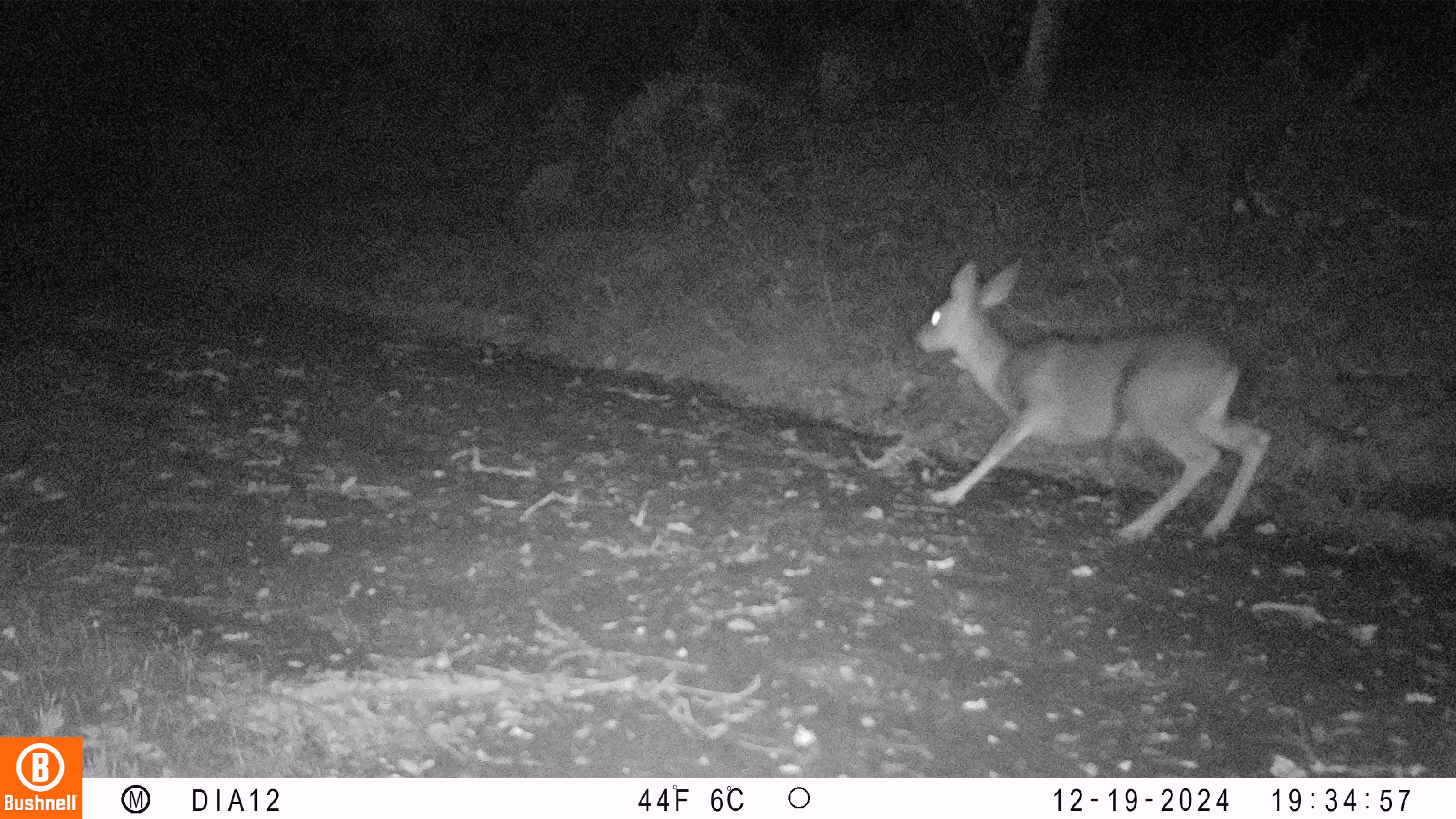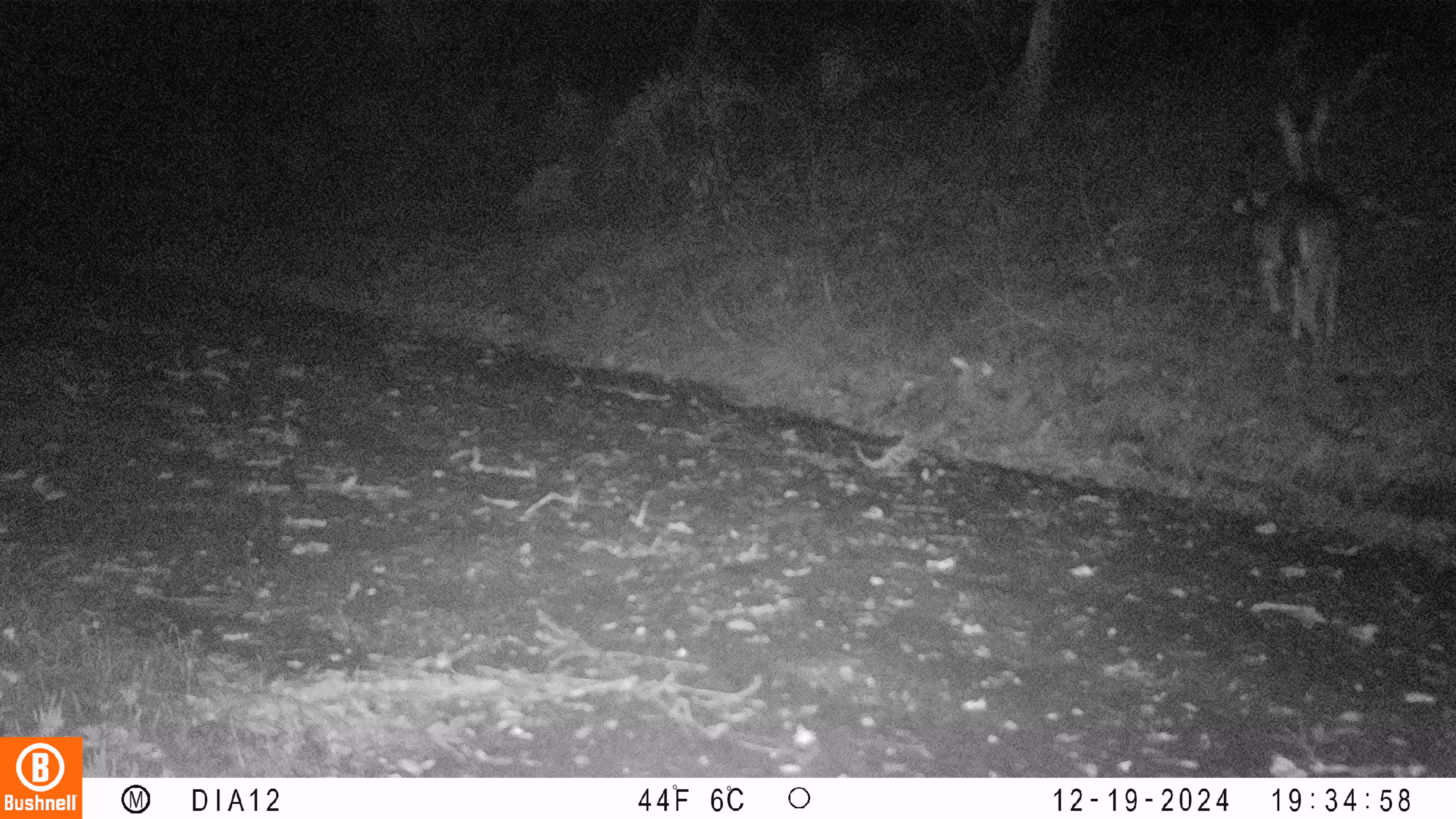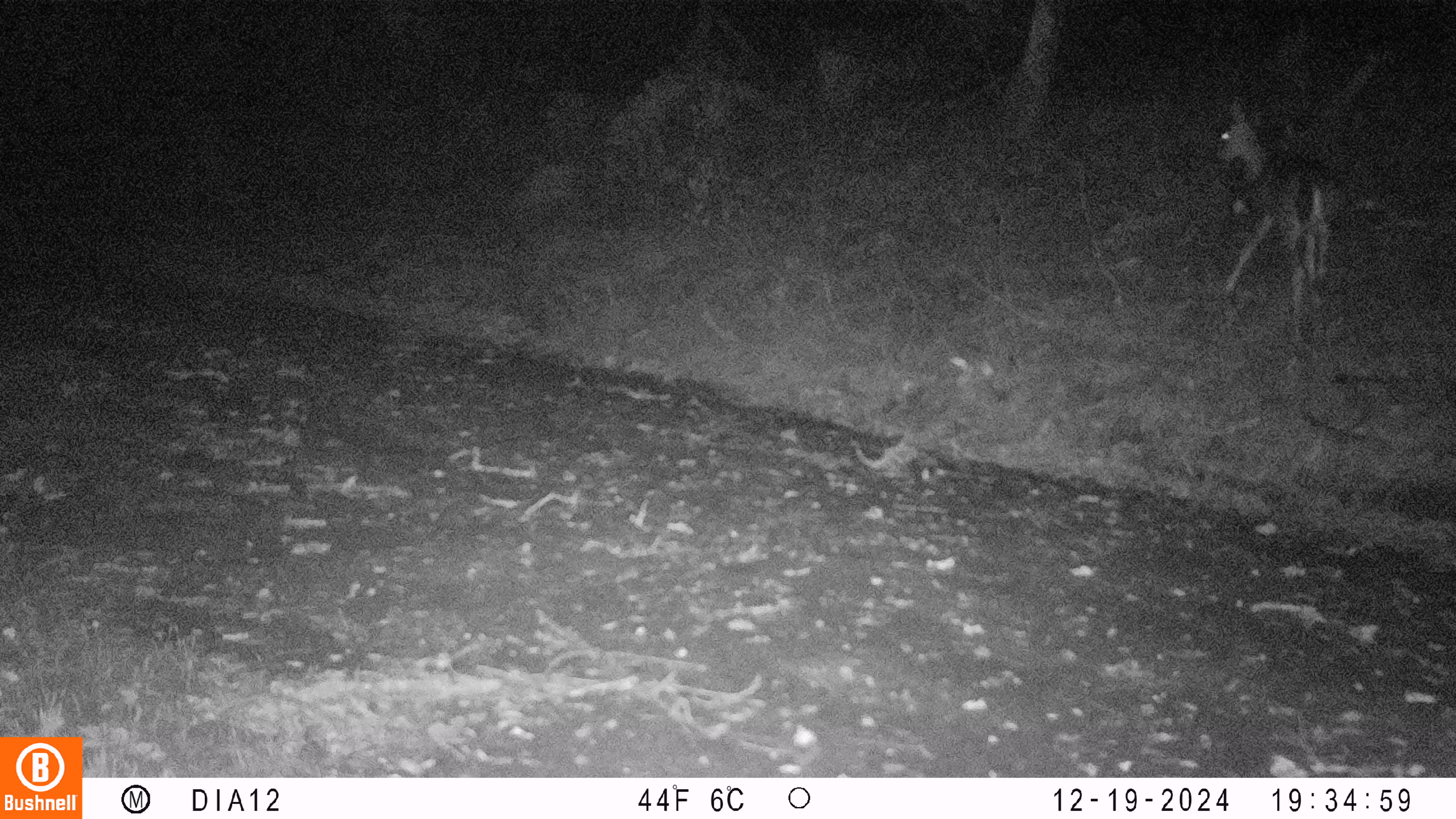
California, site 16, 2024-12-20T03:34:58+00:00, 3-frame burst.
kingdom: Animalia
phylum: Chordata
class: Mammalia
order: Artiodactyla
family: Cervidae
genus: Odocoileus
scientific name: Odocoileus hemionus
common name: mule deer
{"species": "mule deer (Odocoileus hemionus)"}